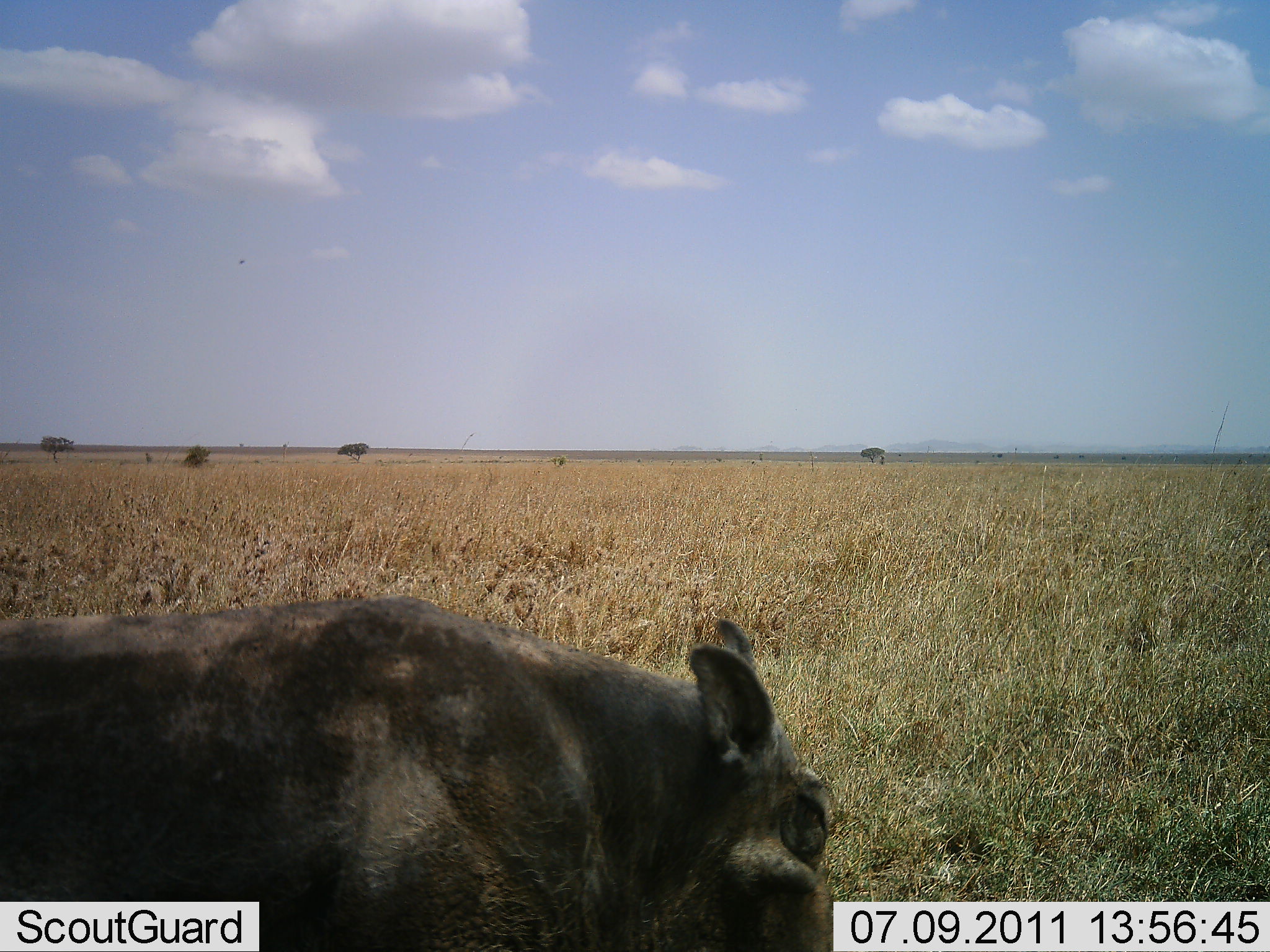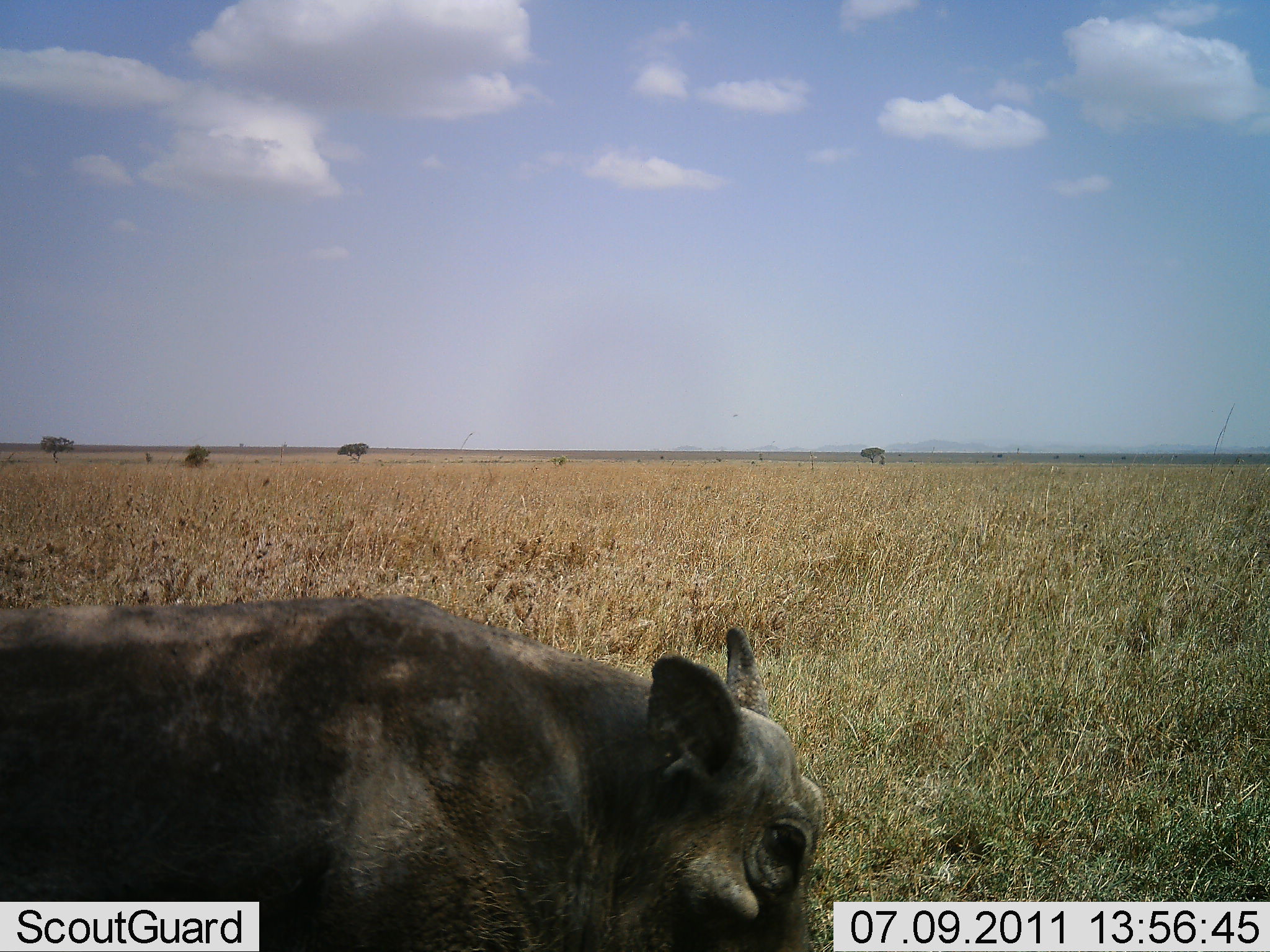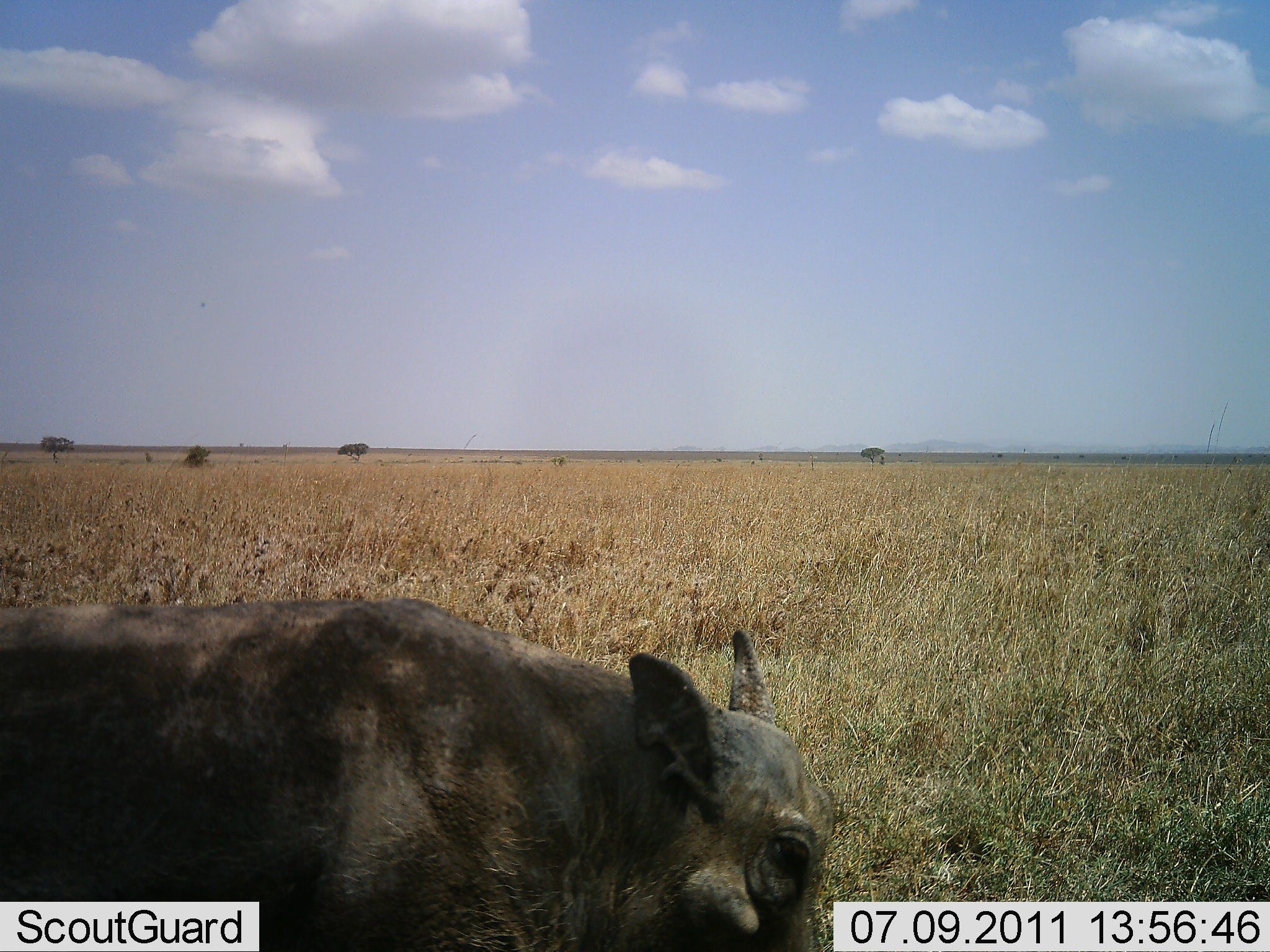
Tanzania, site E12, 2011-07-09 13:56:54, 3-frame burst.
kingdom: Animalia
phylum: Chordata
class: Mammalia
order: Artiodactyla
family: Suidae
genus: Phacochoerus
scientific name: Phacochoerus africanus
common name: warthog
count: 1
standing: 40%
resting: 10%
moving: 10%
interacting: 0%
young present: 0%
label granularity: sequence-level